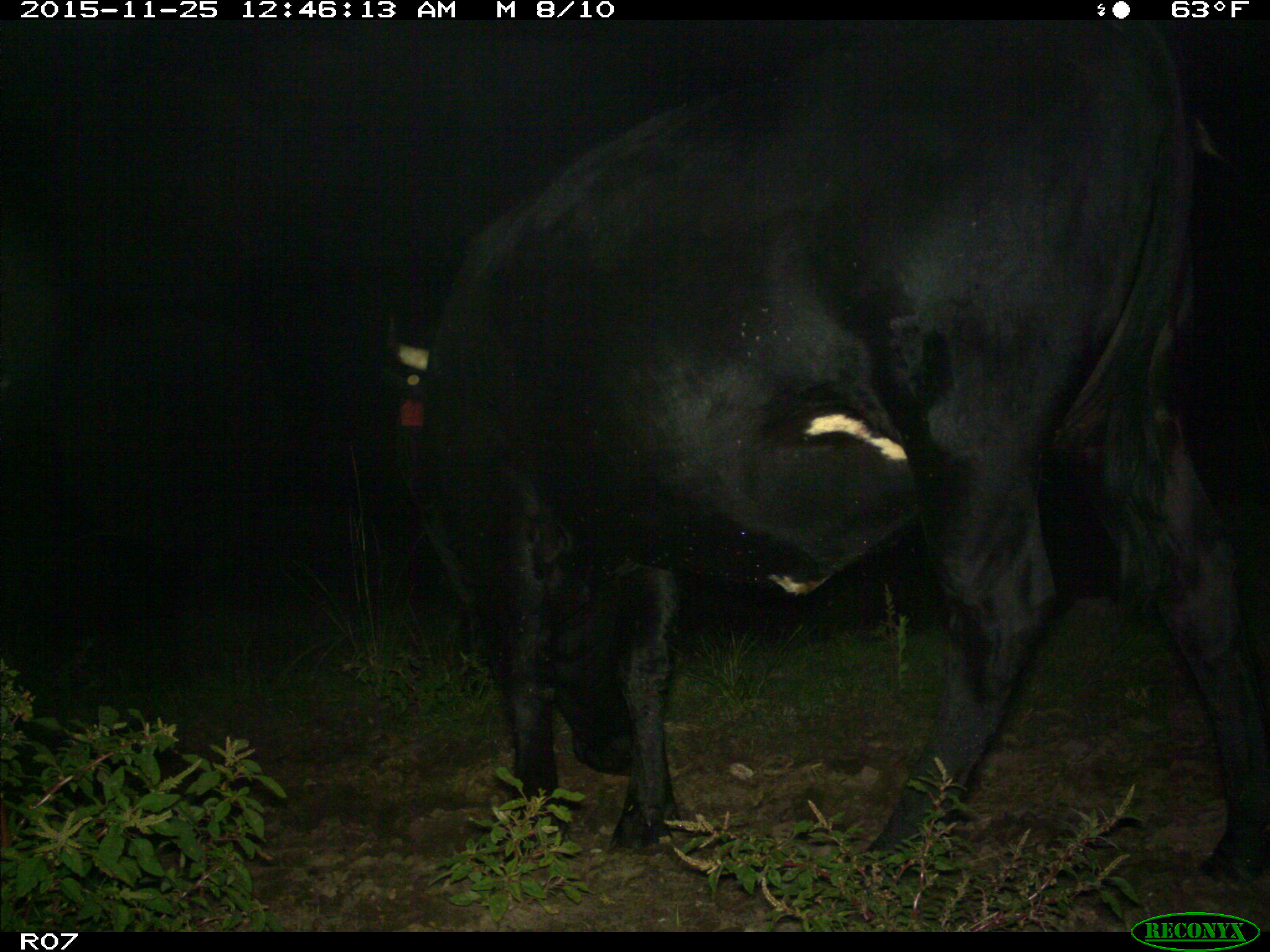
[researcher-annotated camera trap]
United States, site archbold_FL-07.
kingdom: Animalia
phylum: Chordata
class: Mammalia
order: Artiodactyla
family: Bovidae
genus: Bos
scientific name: Bos taurus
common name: domestic cow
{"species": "Bos taurus (domestic cow)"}